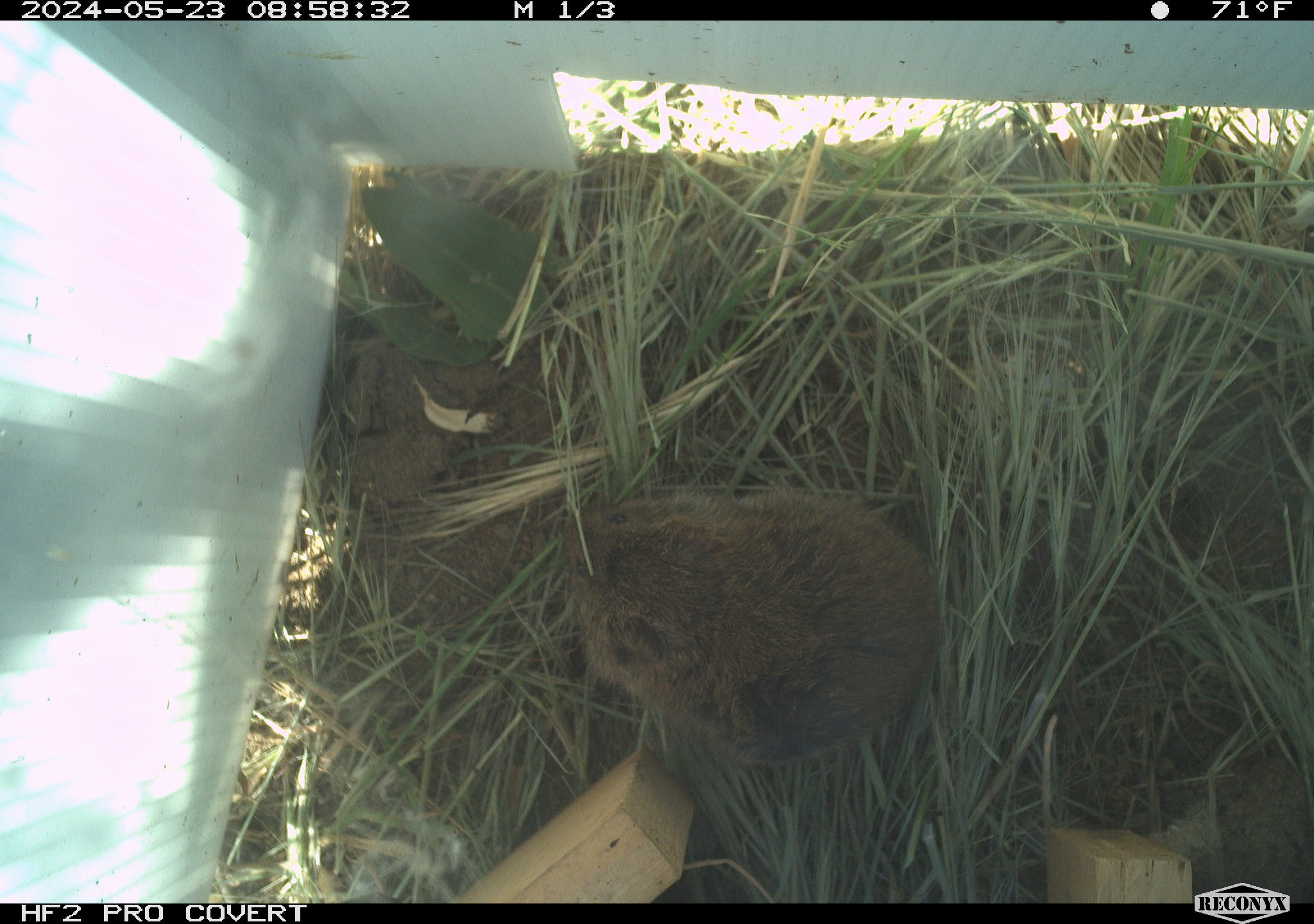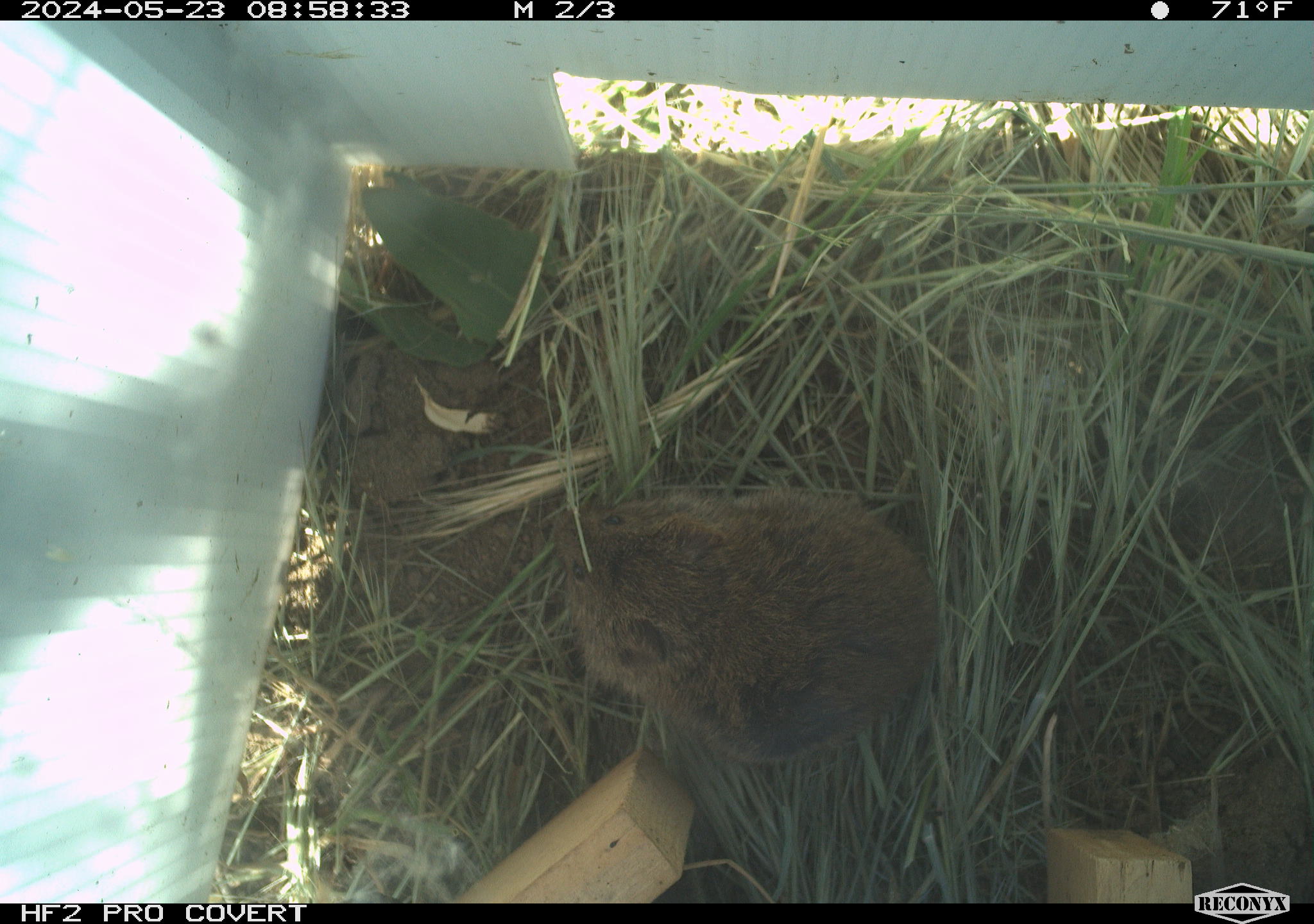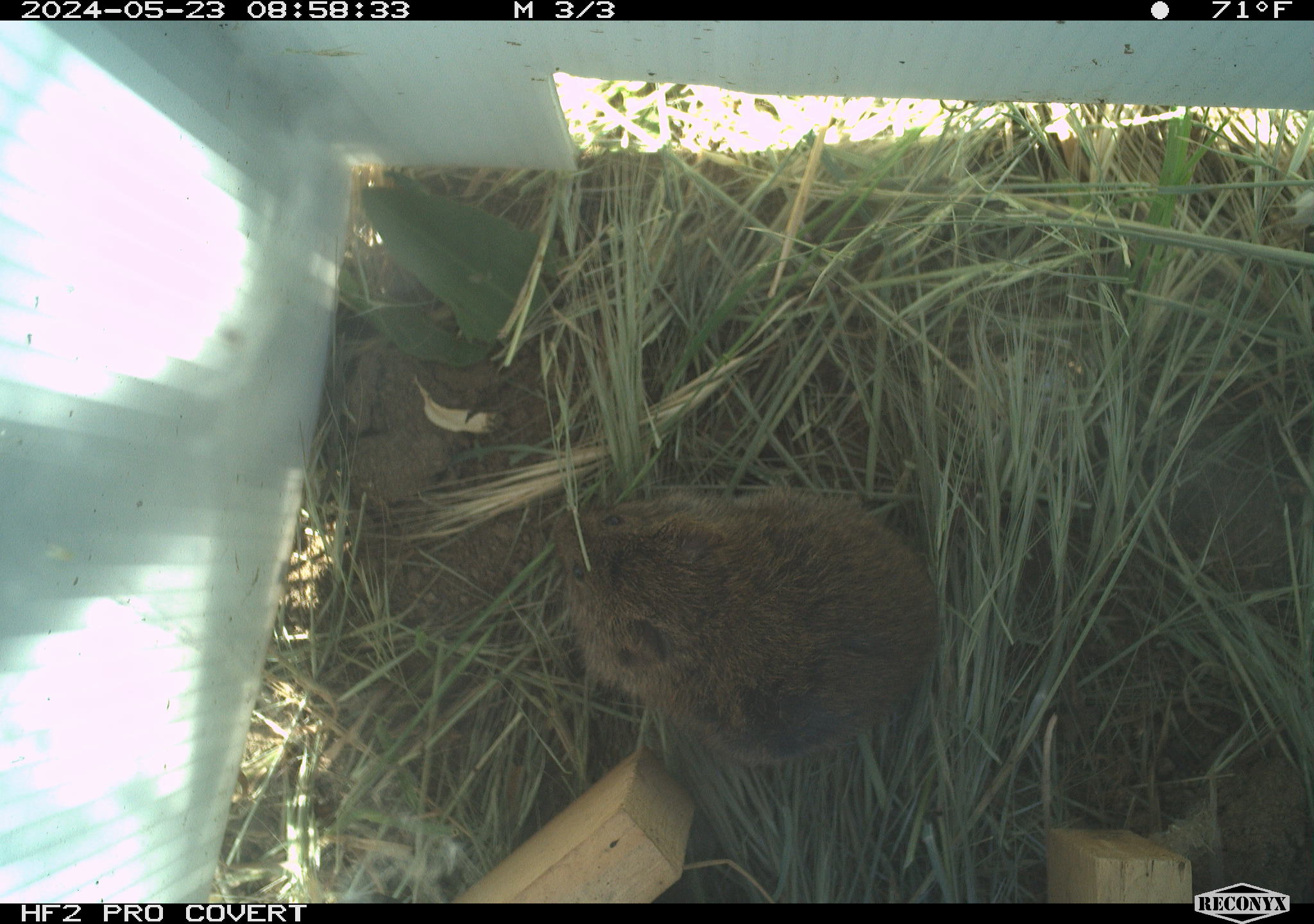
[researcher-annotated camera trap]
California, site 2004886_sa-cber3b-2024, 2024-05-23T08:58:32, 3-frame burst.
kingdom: Animalia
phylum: Chordata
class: Mammalia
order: Rodentia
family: Cricetidae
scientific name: Arvicolinae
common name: voles, lemmings, and muskrats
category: arvicolinae subfamily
Arvicolinae subfamily (voles, lemmings, and muskrats) (Arvicolinae).